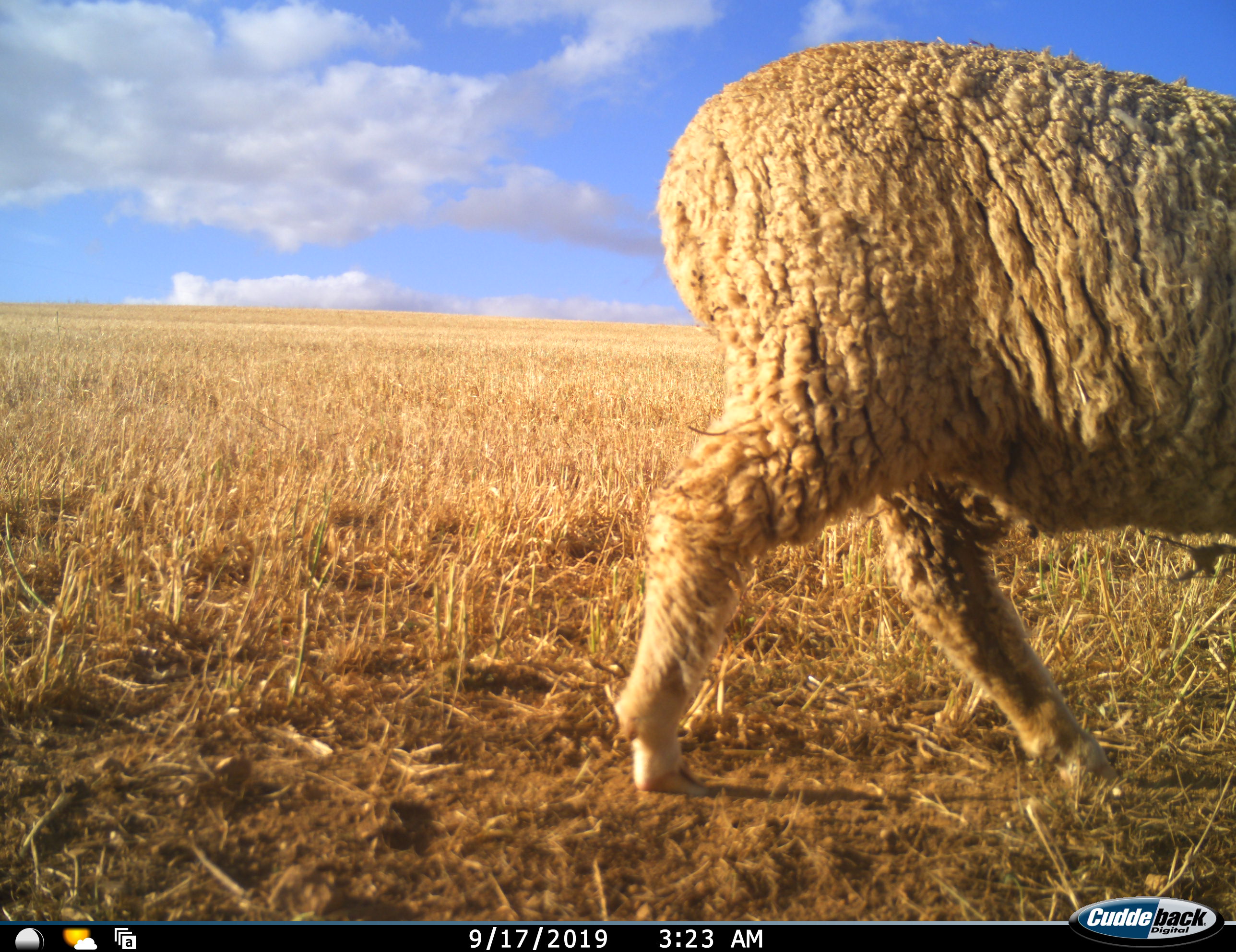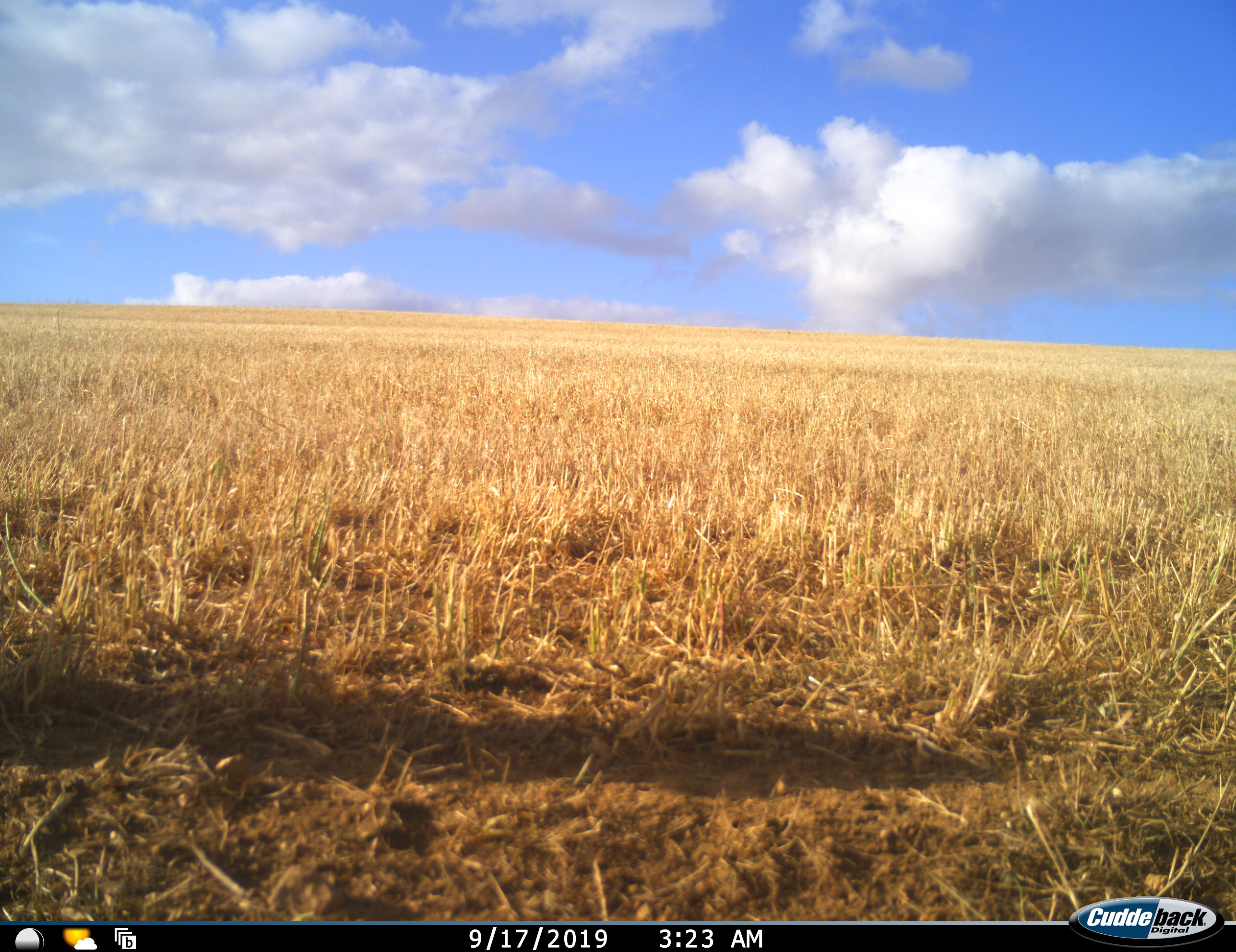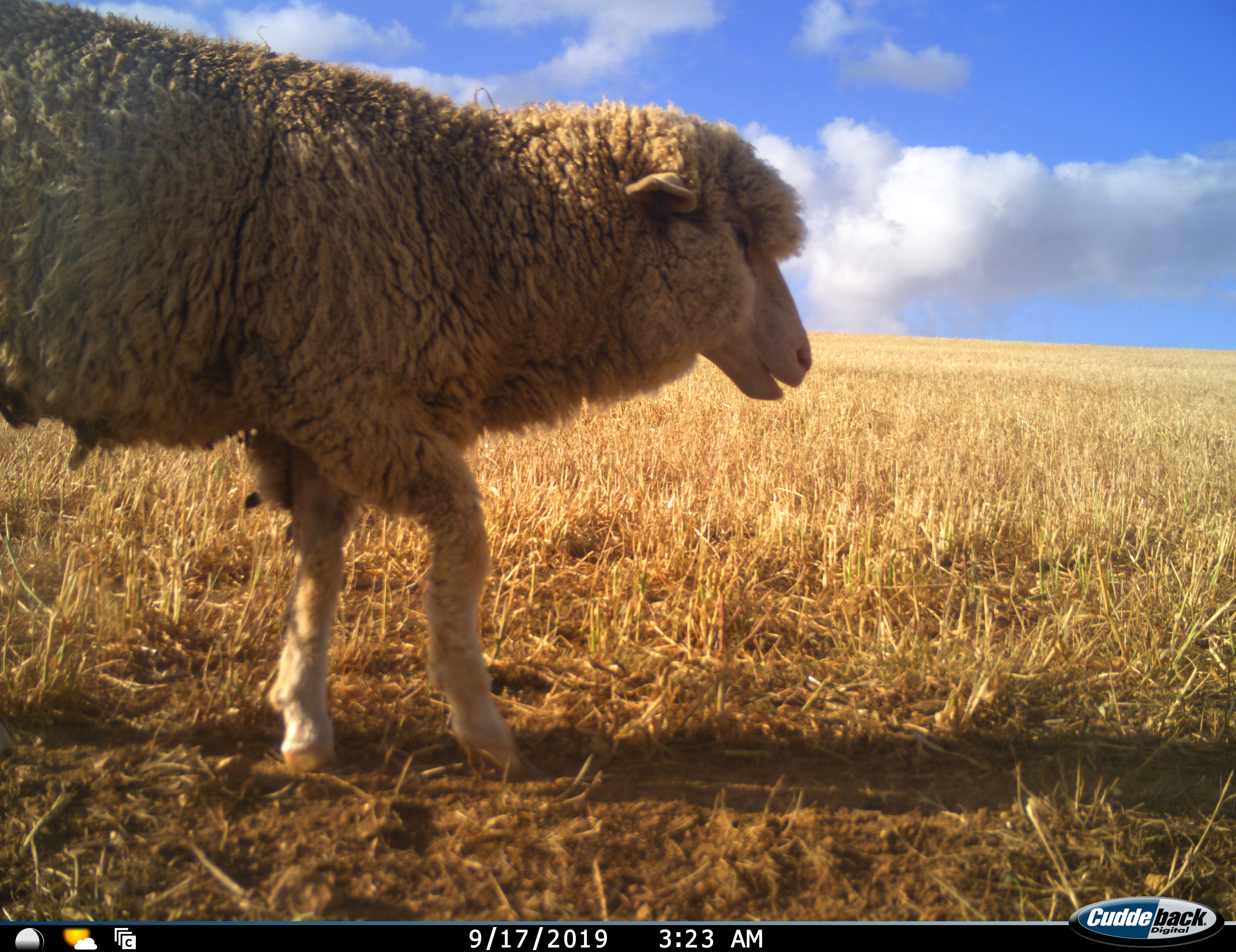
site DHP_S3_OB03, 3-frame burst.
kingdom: Animalia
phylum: Chordata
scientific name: Vertebrata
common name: domestic animal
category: domesticanimal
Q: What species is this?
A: Domesticanimal (domestic animal) (Vertebrata).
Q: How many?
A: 1.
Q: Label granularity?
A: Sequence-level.